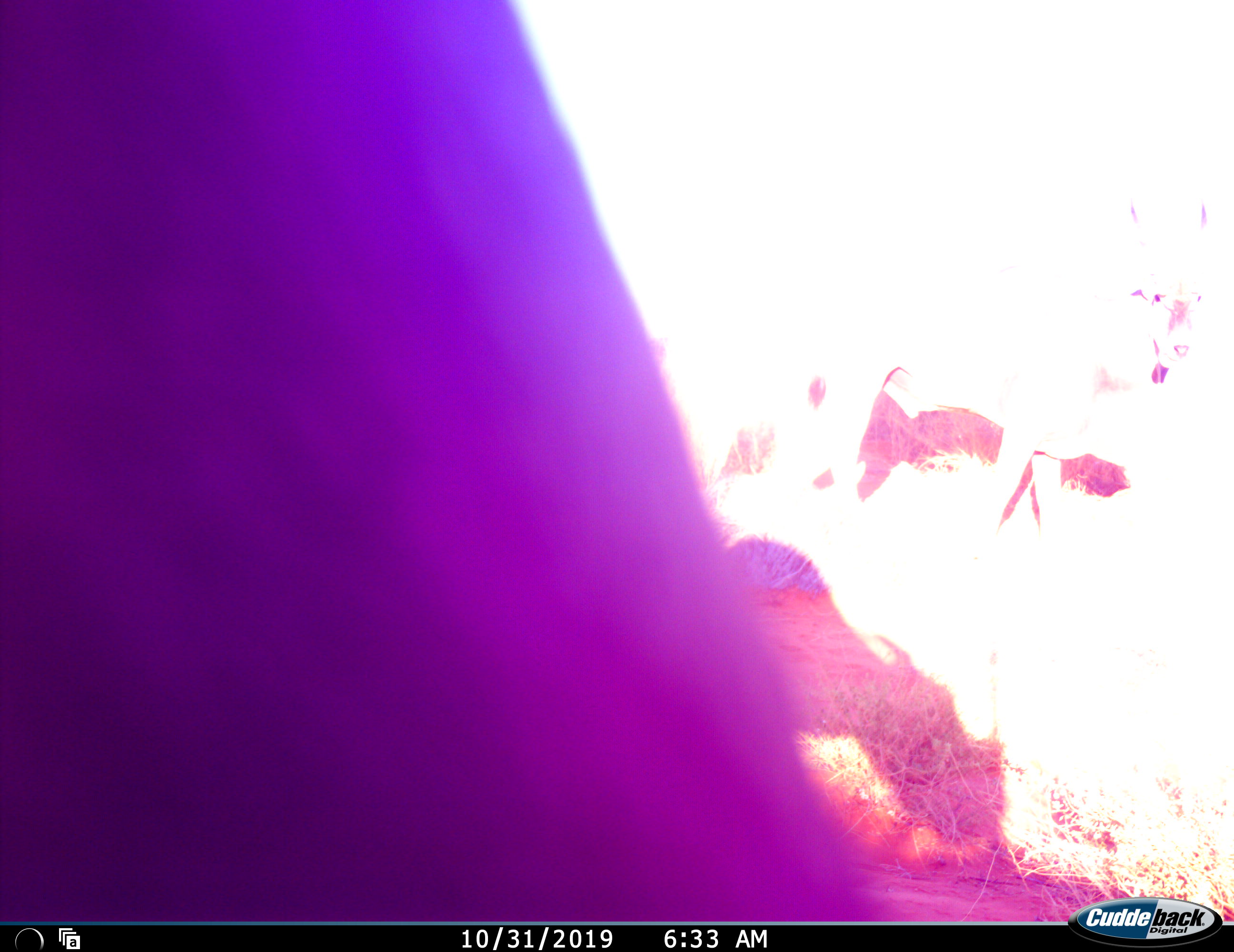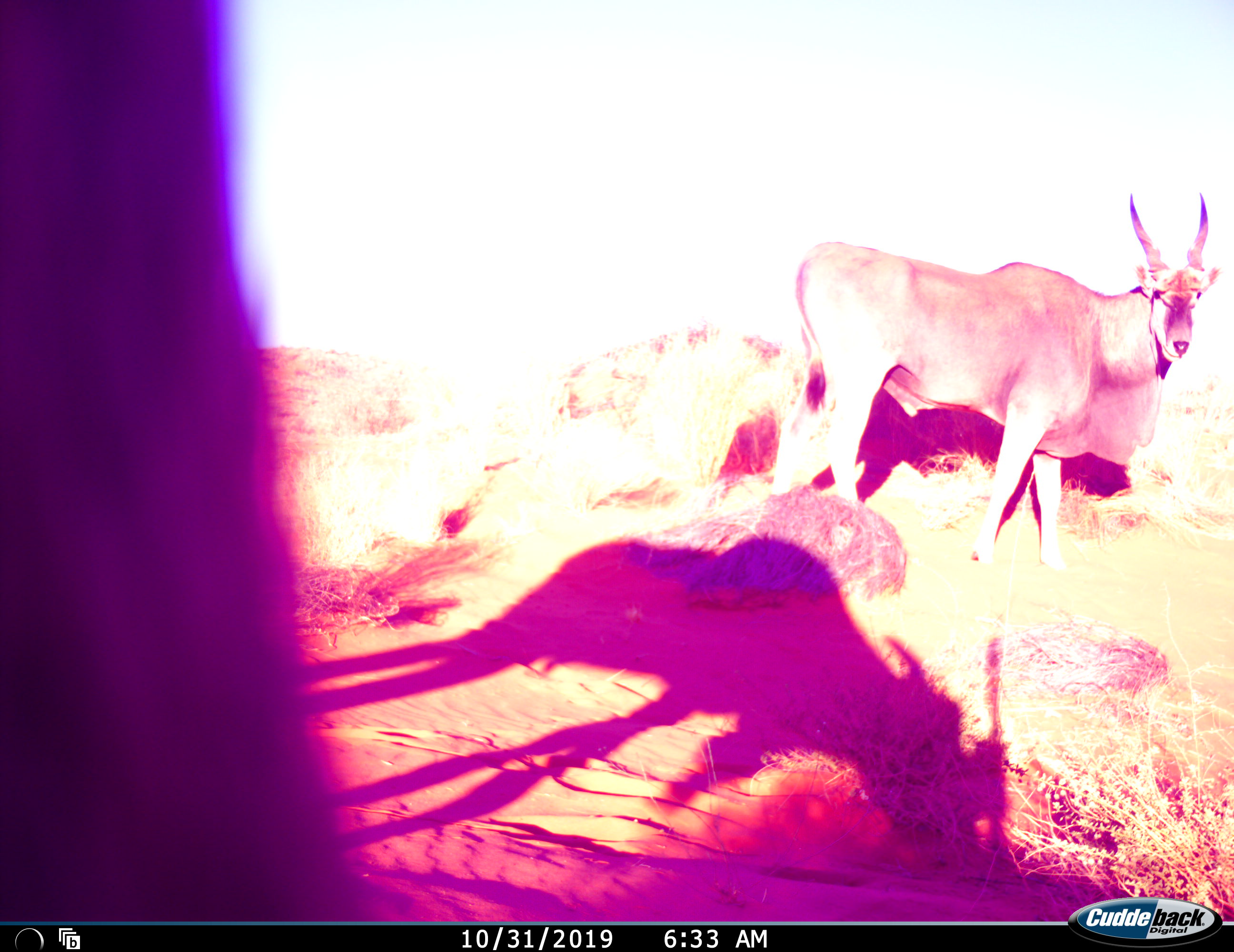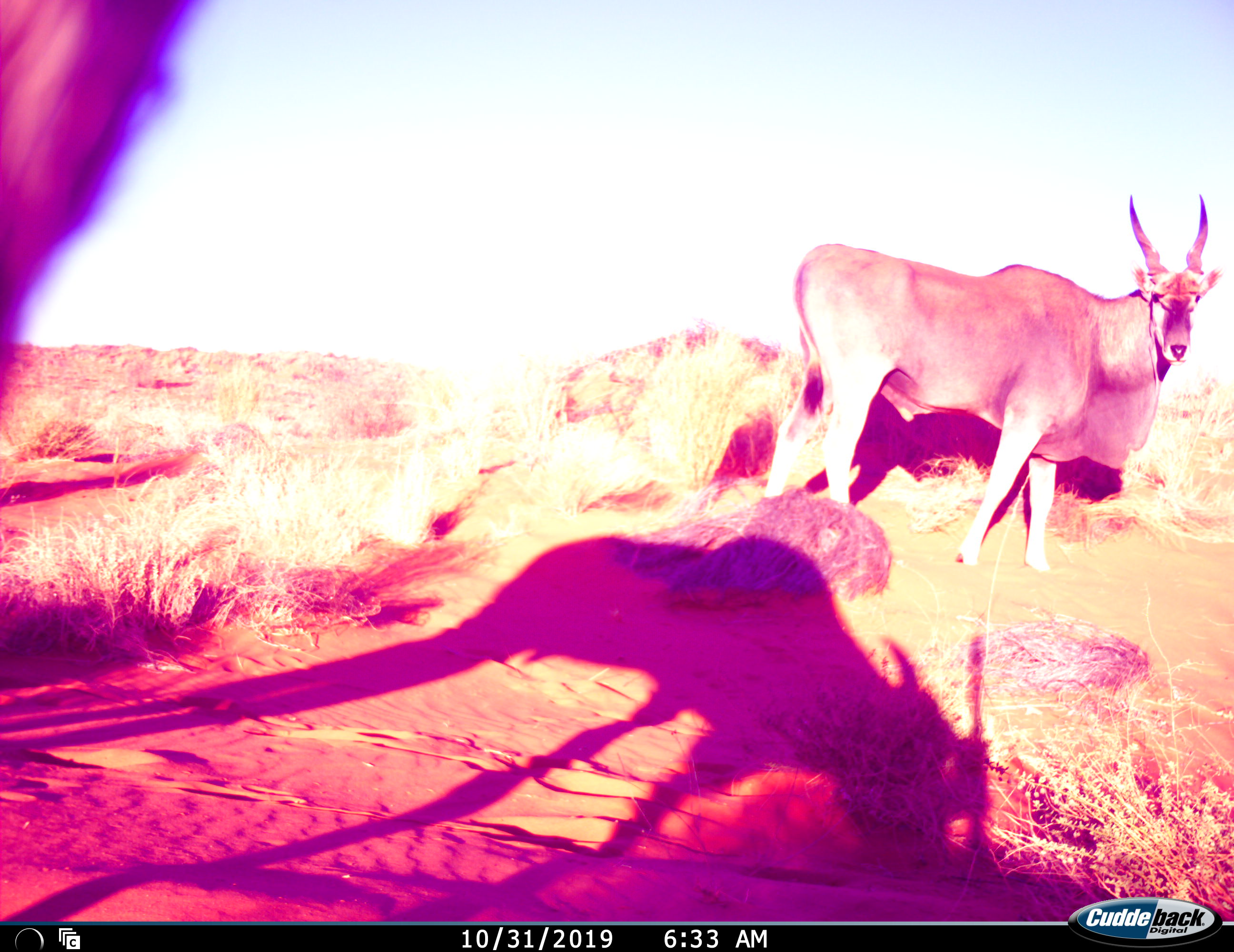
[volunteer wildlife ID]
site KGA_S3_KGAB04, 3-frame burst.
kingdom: Animalia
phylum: Chordata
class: Mammalia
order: Artiodactyla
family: Bovidae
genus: Tragelaphus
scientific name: Tragelaphus oryx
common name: eland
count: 2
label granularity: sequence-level